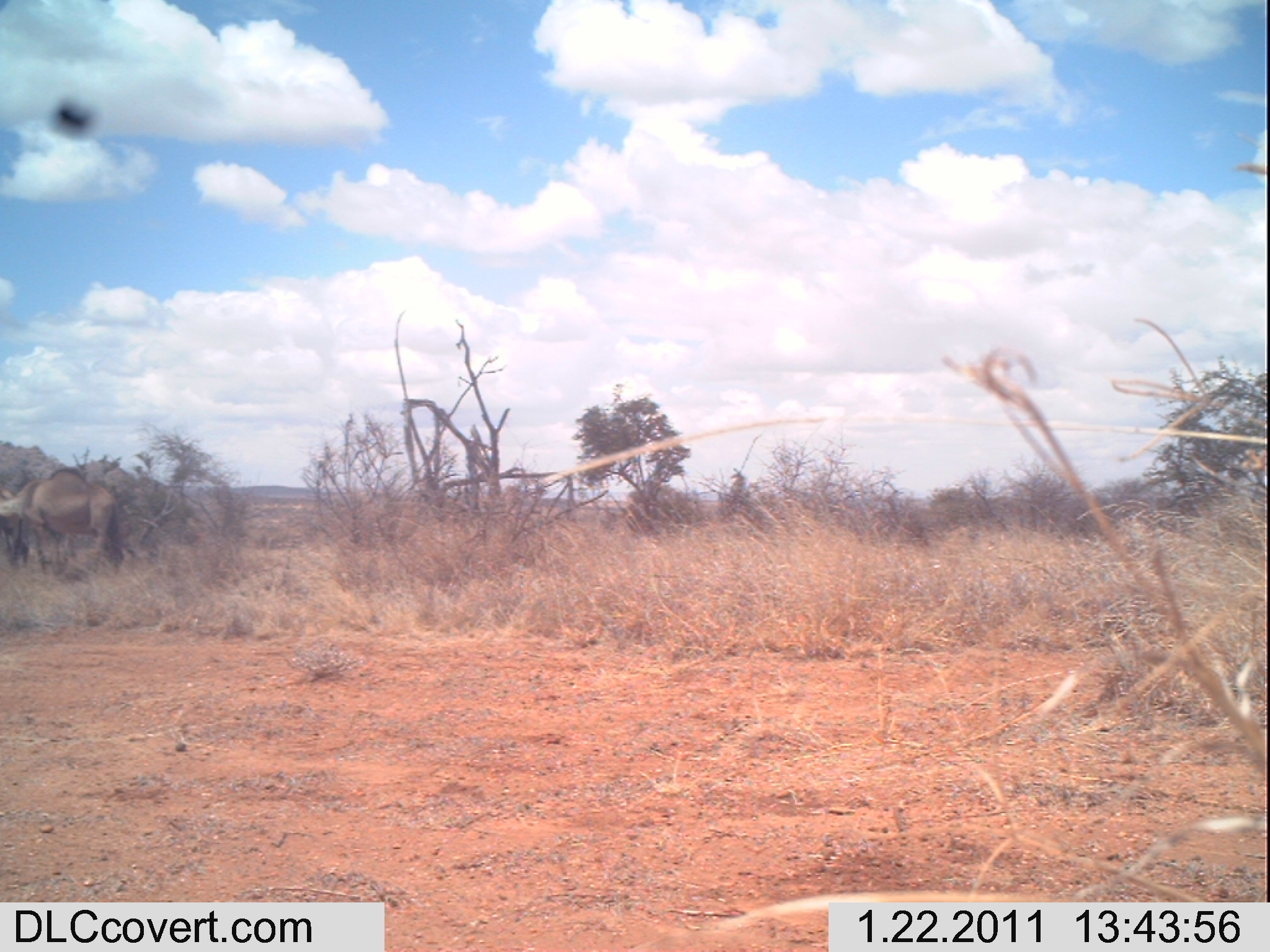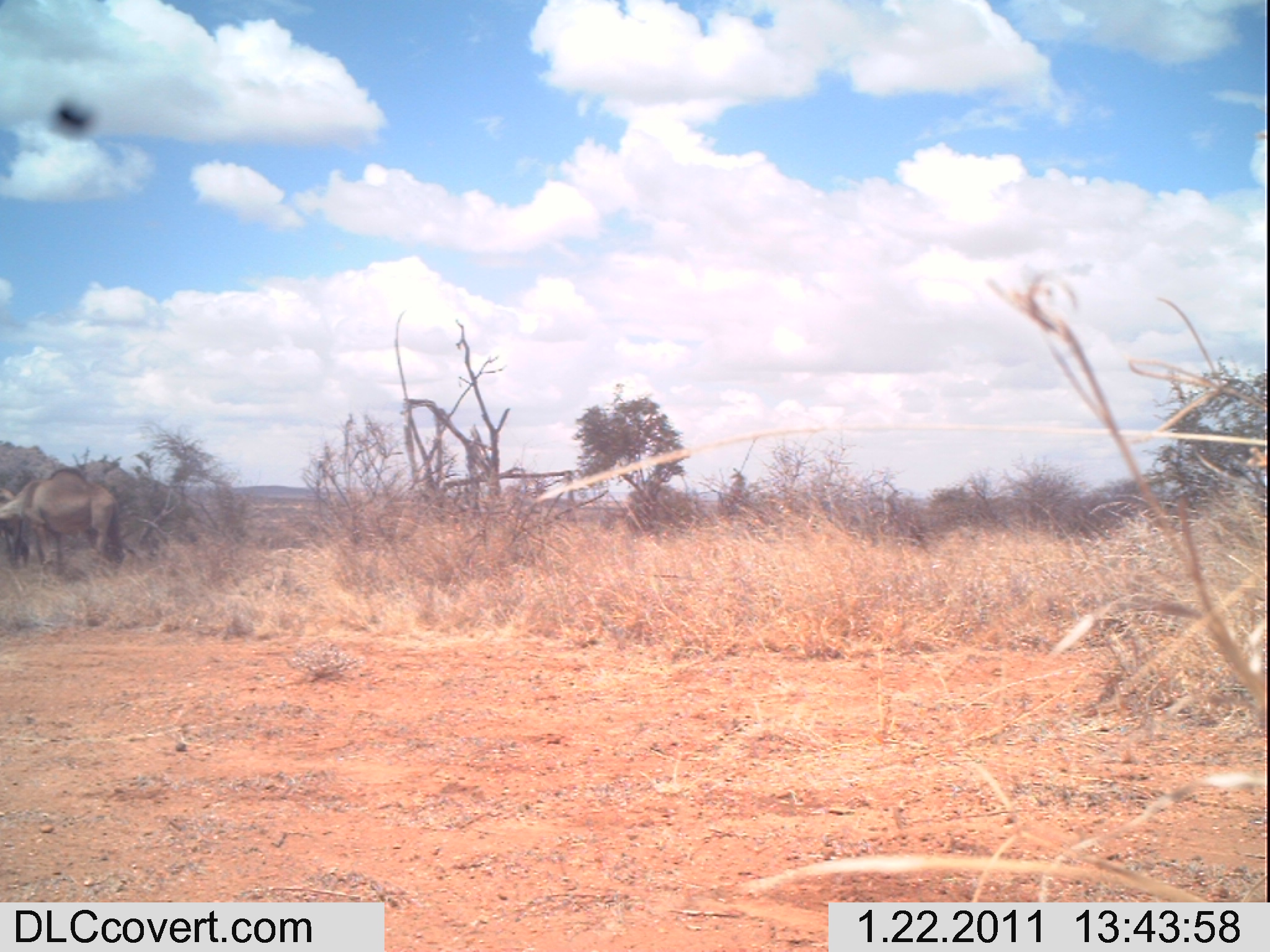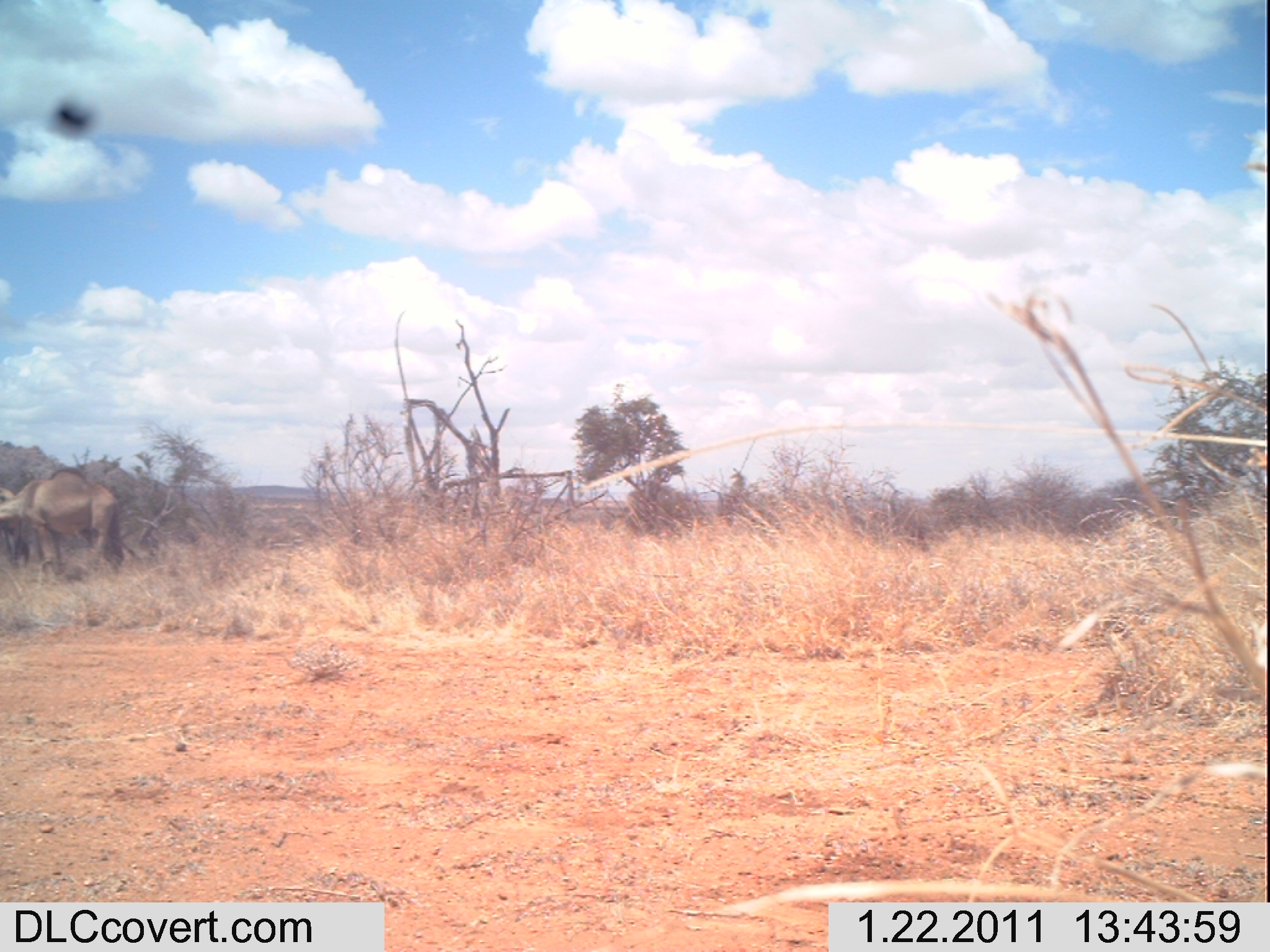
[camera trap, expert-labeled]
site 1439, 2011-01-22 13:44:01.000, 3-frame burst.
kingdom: Animalia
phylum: Chordata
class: Mammalia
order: Artiodactyla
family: Bovidae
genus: Madoqua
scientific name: Madoqua guentheri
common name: günther's dik-dik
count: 3